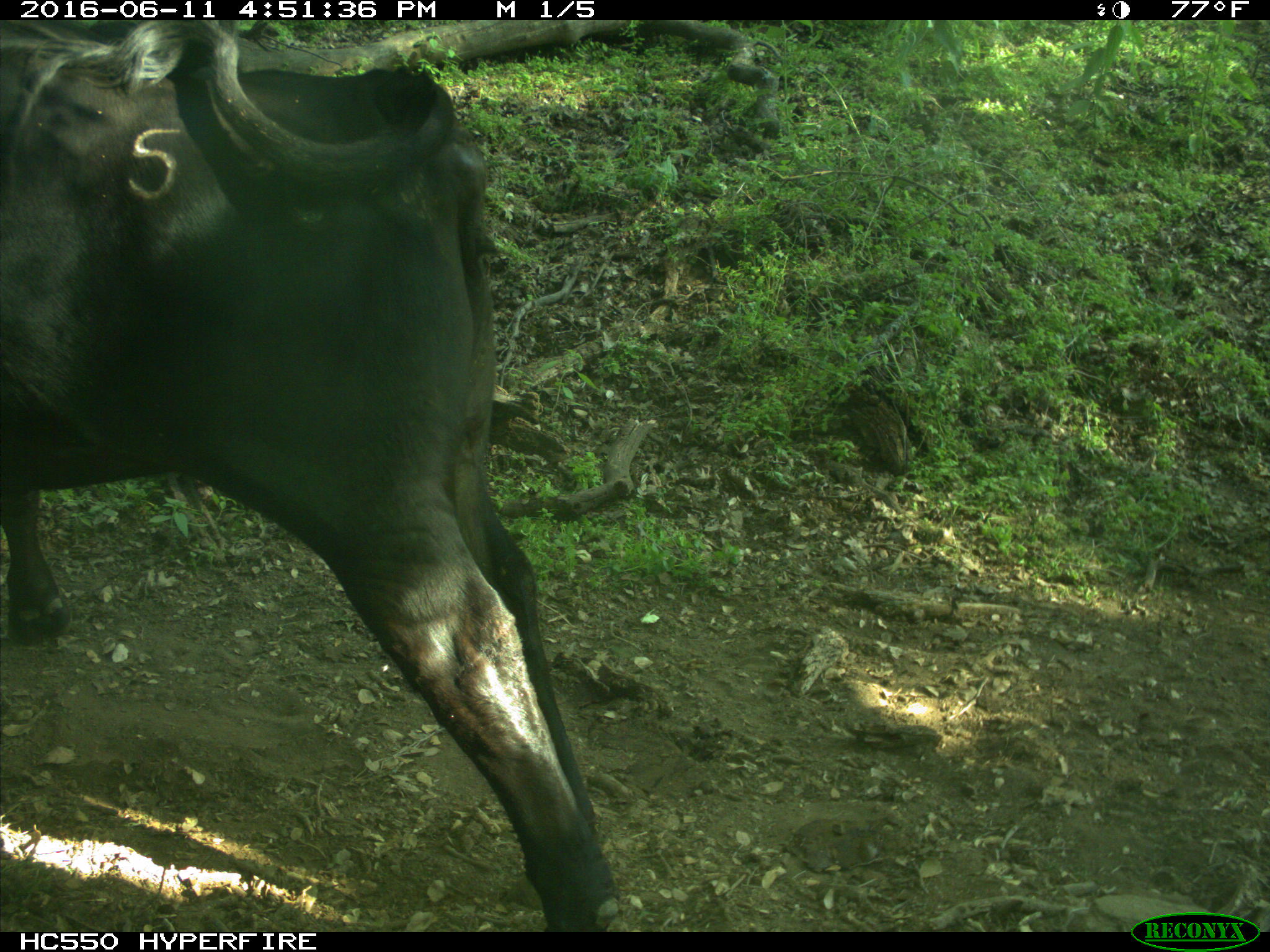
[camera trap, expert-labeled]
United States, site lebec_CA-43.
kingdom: Animalia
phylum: Chordata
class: Mammalia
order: Artiodactyla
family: Bovidae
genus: Bos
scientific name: Bos taurus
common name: domestic cow